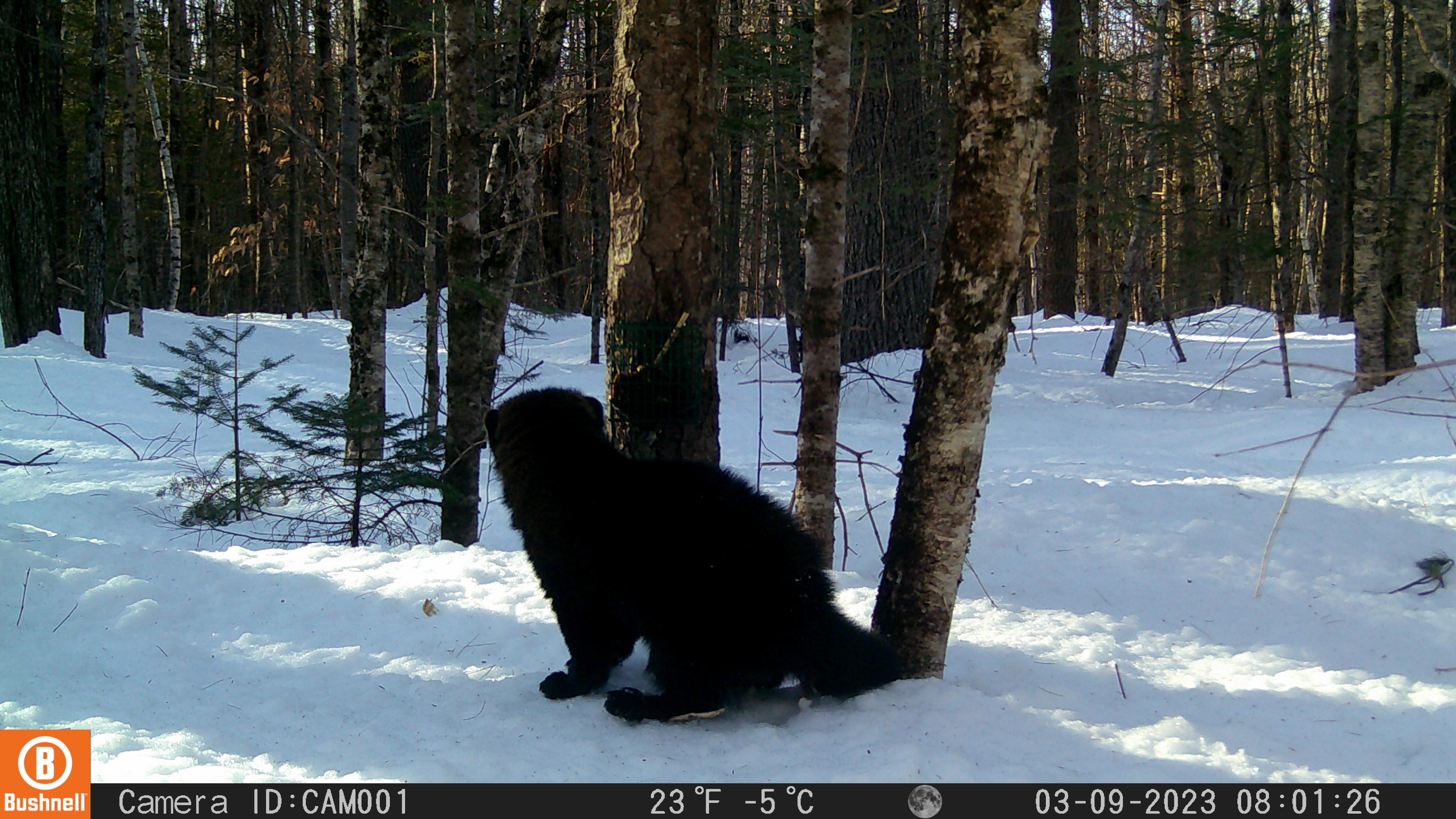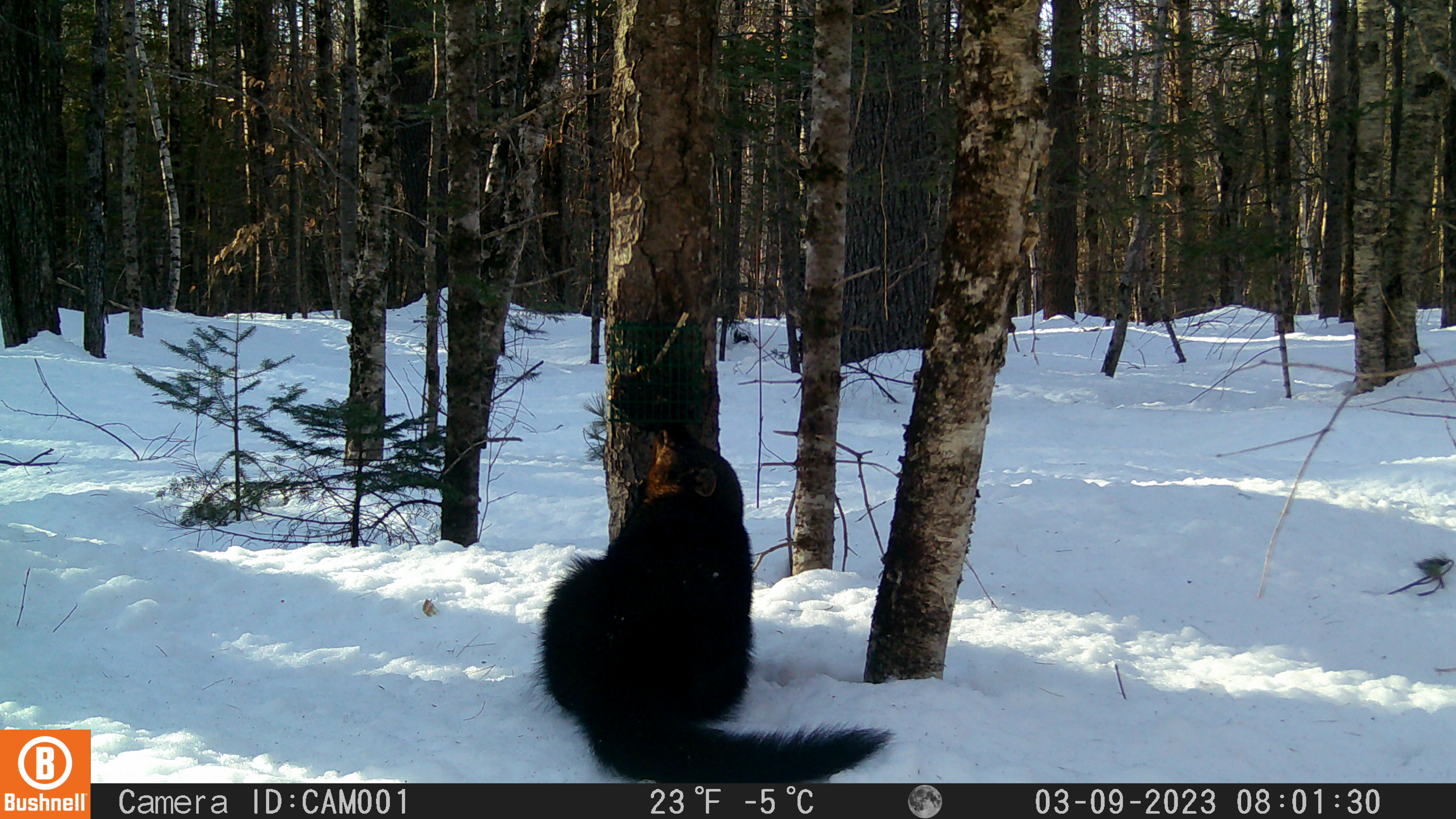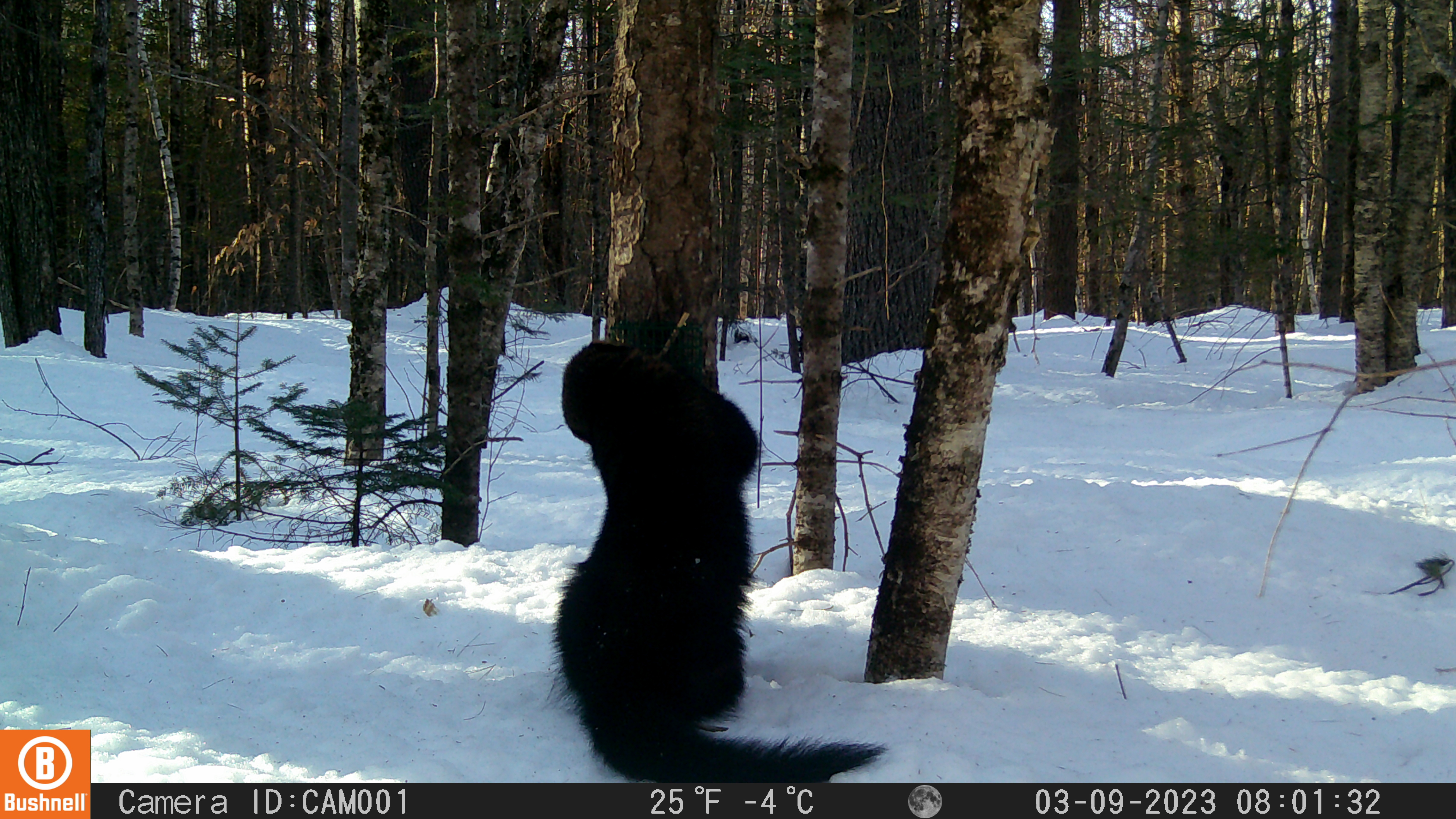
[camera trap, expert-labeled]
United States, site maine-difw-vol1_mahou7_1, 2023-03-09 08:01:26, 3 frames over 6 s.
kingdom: Animalia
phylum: Chordata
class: Mammalia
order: Carnivora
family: Mustelidae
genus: Pekania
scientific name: Pekania pennanti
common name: fisher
Fisher (Pekania pennanti).